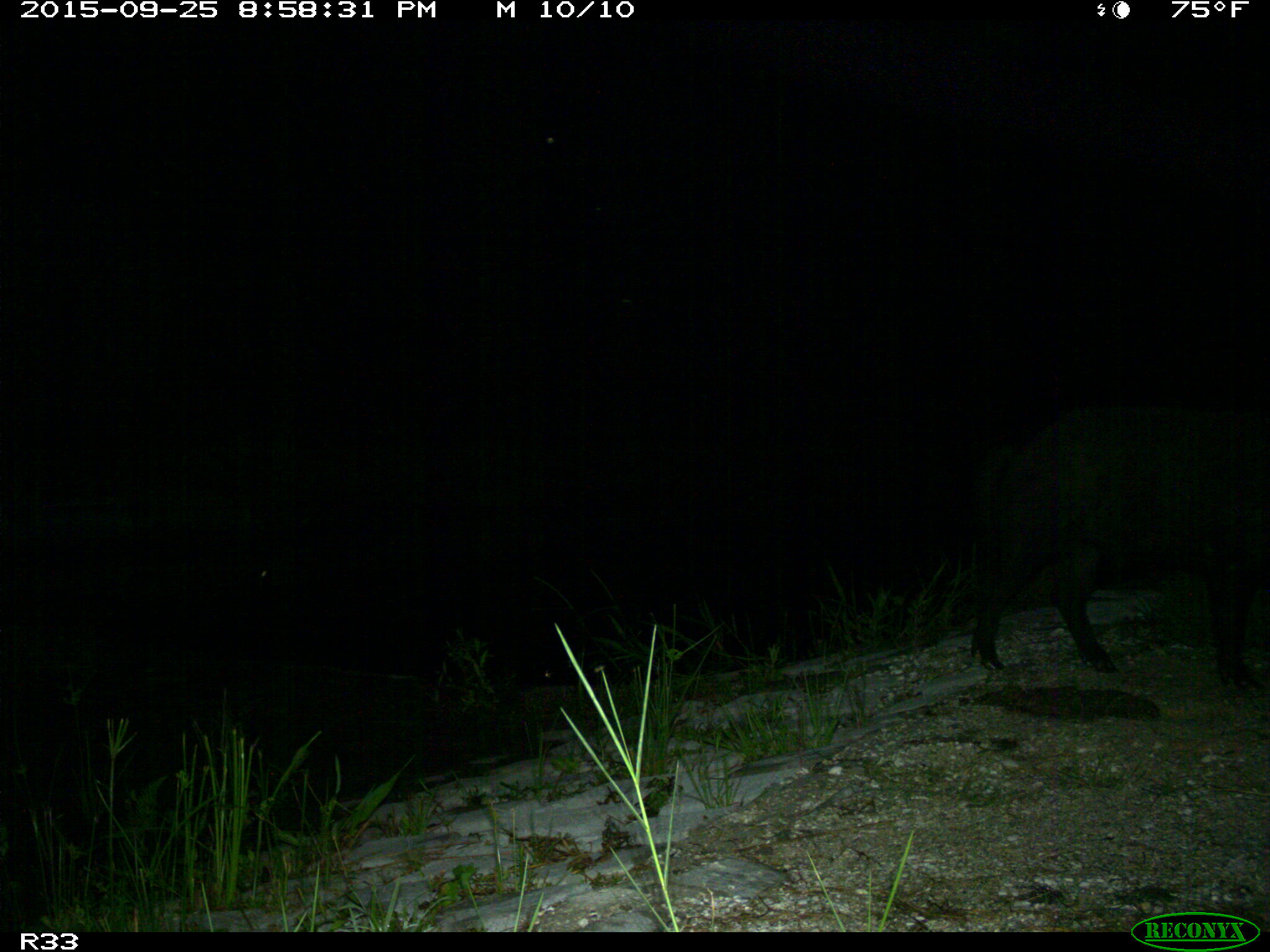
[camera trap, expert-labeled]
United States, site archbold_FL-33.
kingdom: Animalia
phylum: Chordata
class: Mammalia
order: Artiodactyla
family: Suidae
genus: Sus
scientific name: Sus scrofa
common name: wild boar